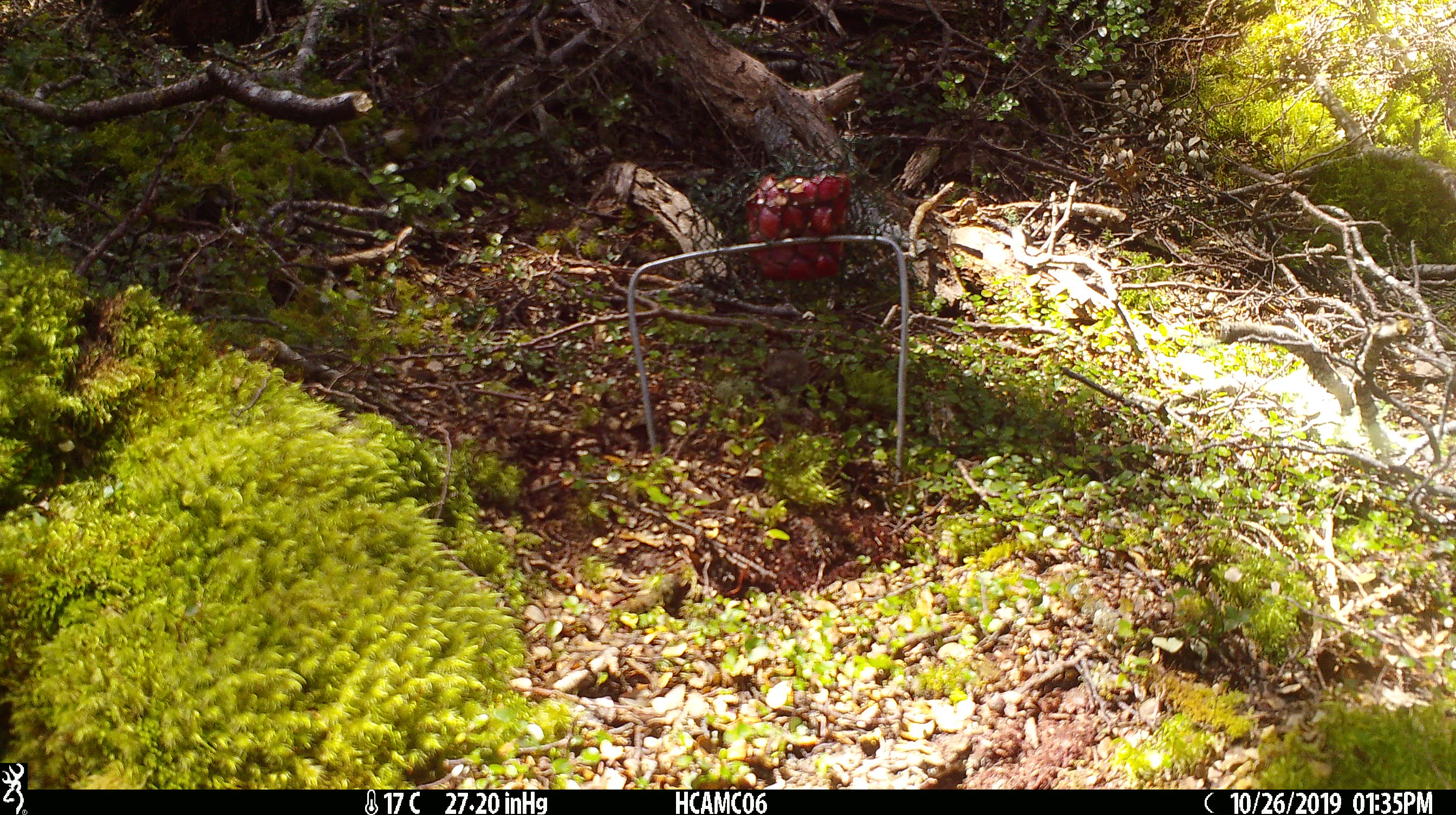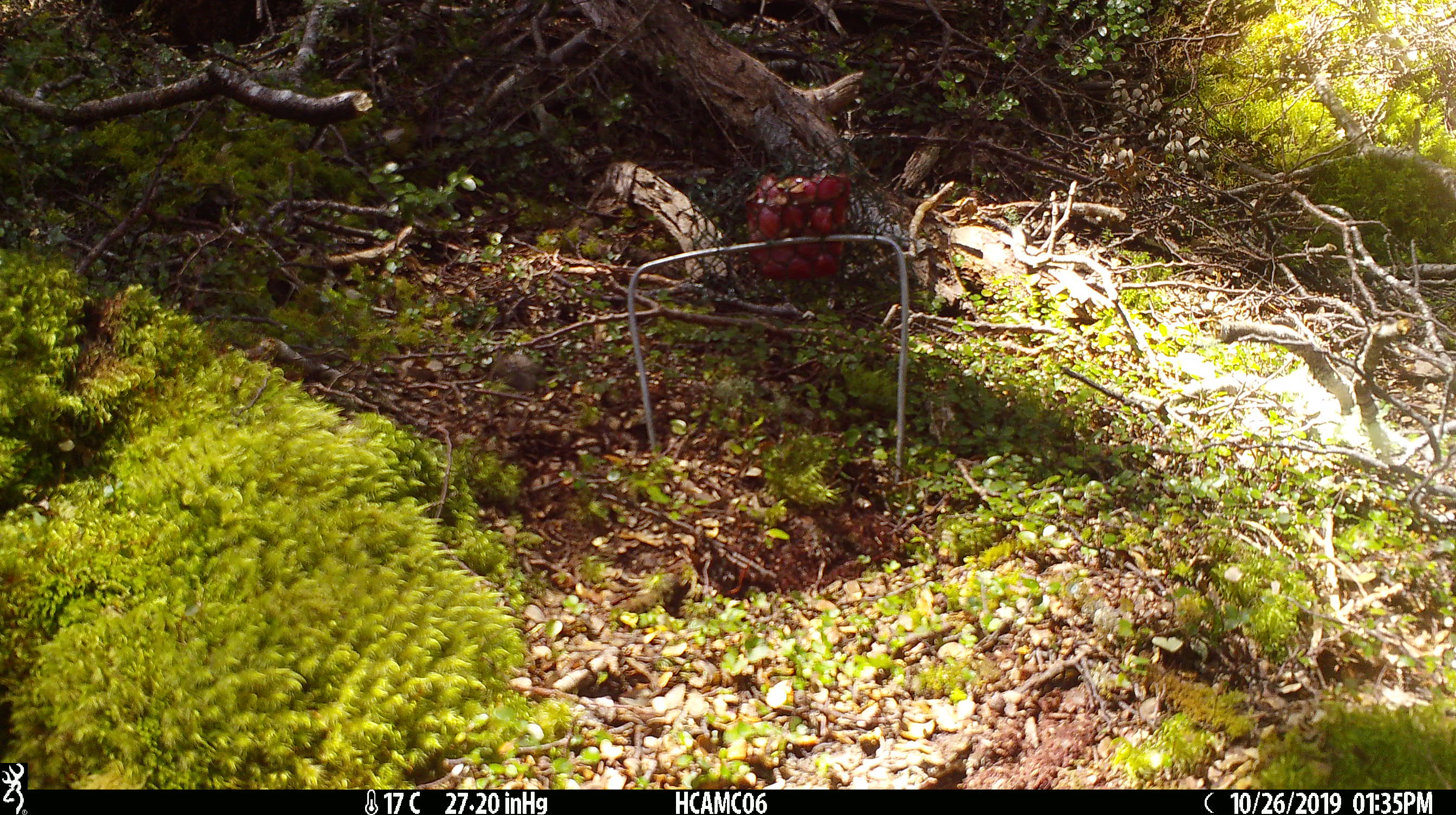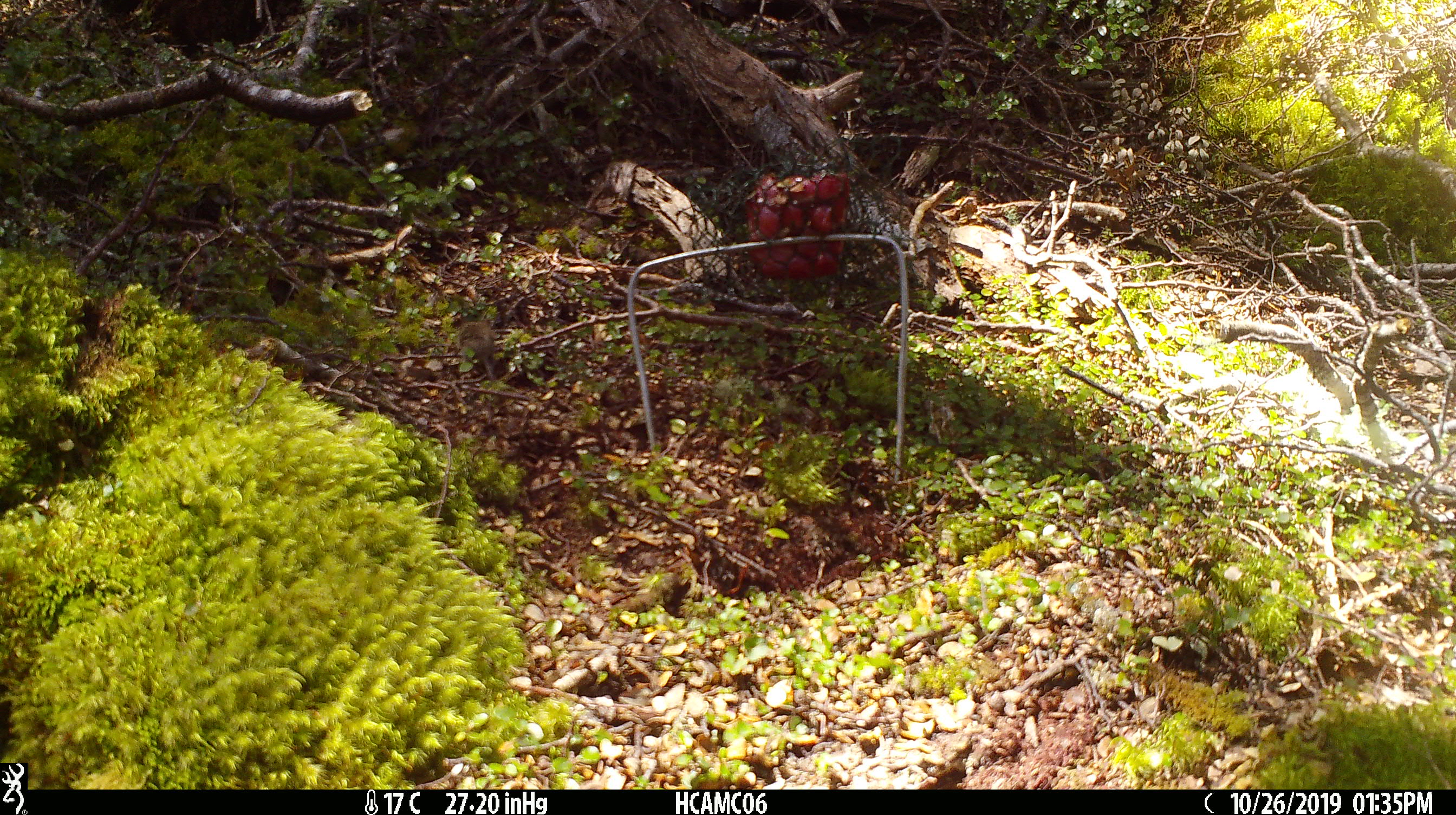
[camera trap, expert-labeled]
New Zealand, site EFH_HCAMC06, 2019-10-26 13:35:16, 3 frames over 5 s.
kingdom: Animalia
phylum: Chordata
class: Mammalia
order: Rodentia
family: Muridae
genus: Mus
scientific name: Mus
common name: mouse